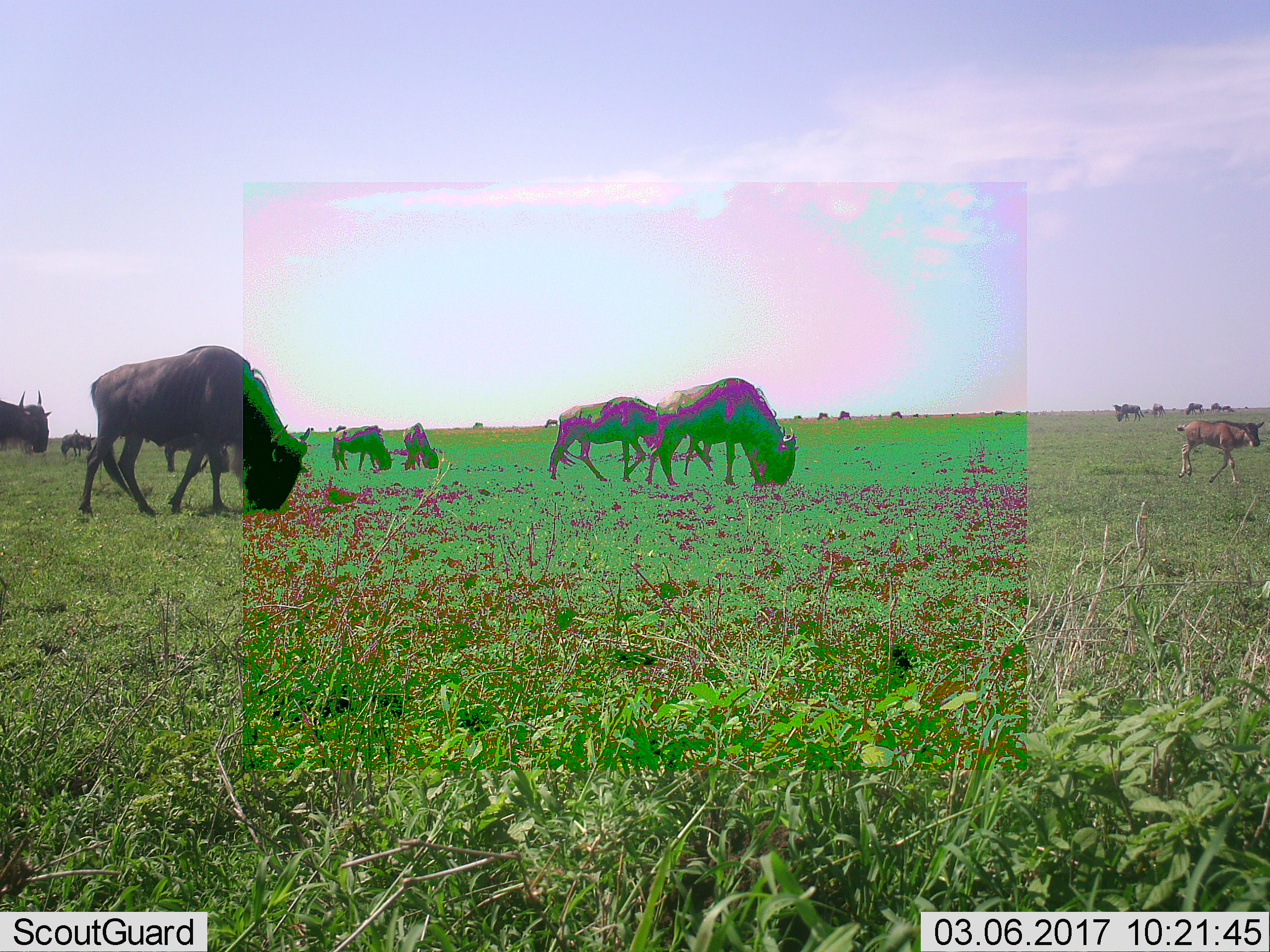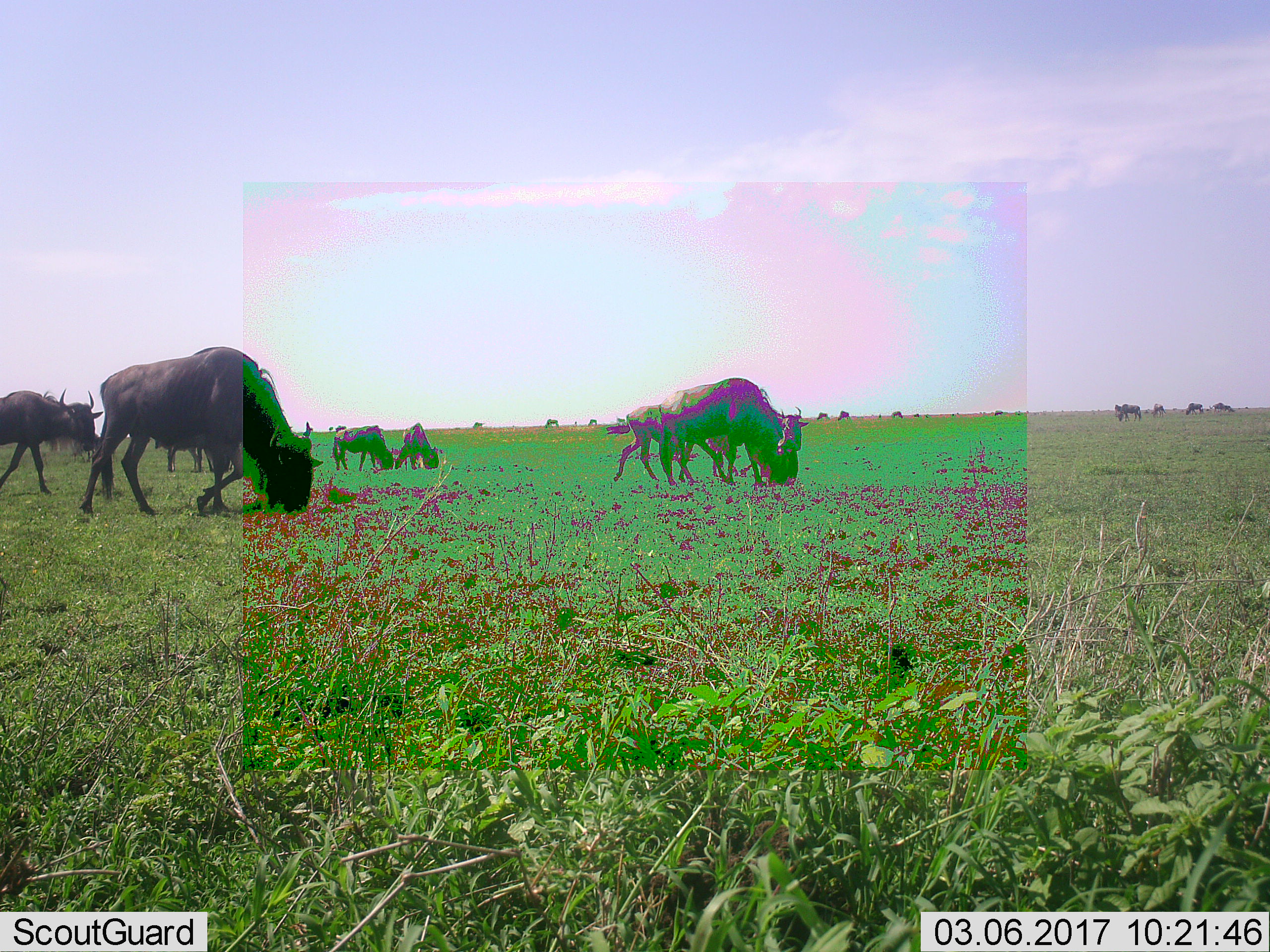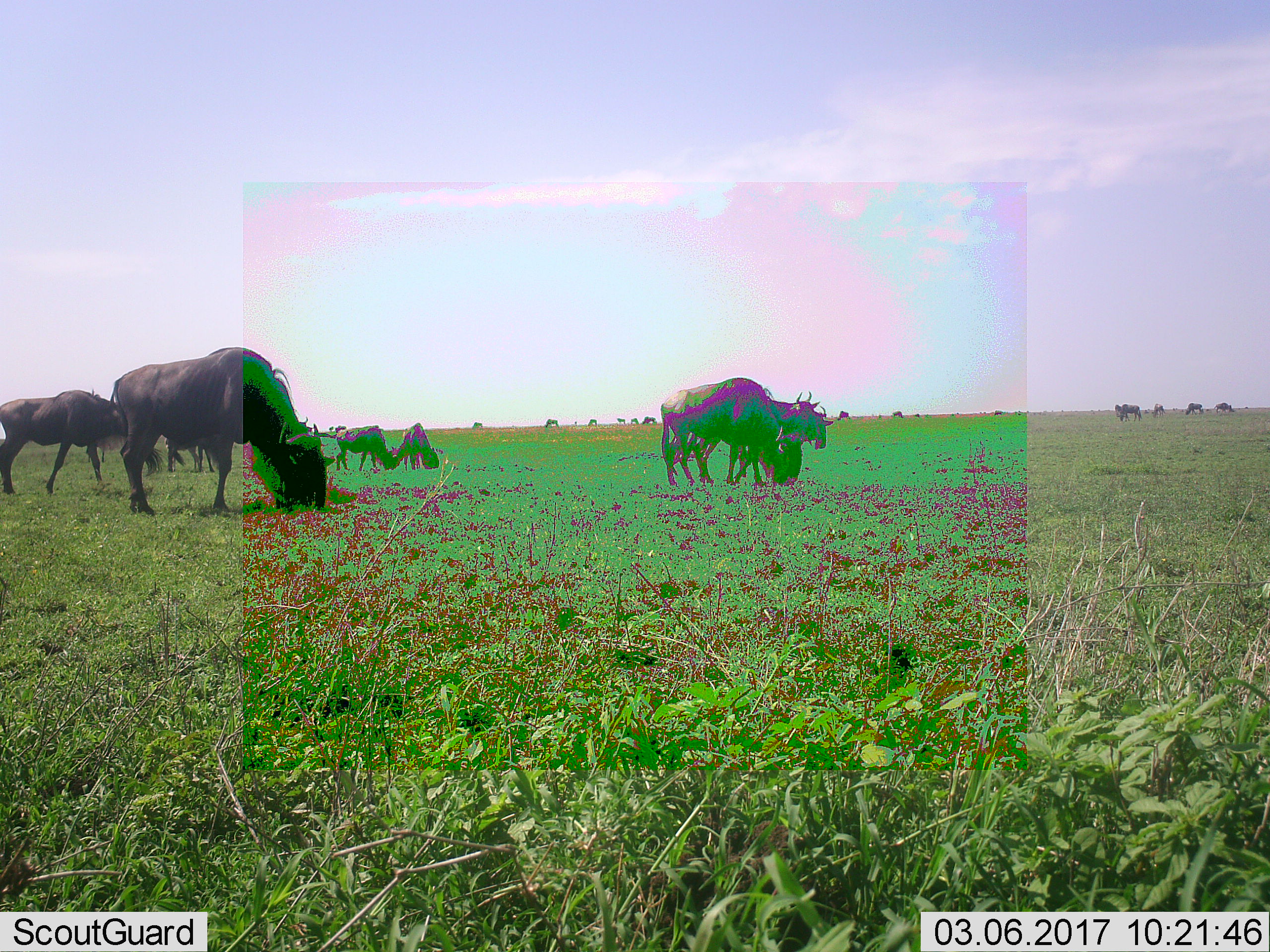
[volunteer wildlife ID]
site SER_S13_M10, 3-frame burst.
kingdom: Animalia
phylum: Chordata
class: Mammalia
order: Artiodactyla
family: Bovidae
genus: Connochaetes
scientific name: Connochaetes taurinus taurinus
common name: blue wildebeest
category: wildebeestblue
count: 11-50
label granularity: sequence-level